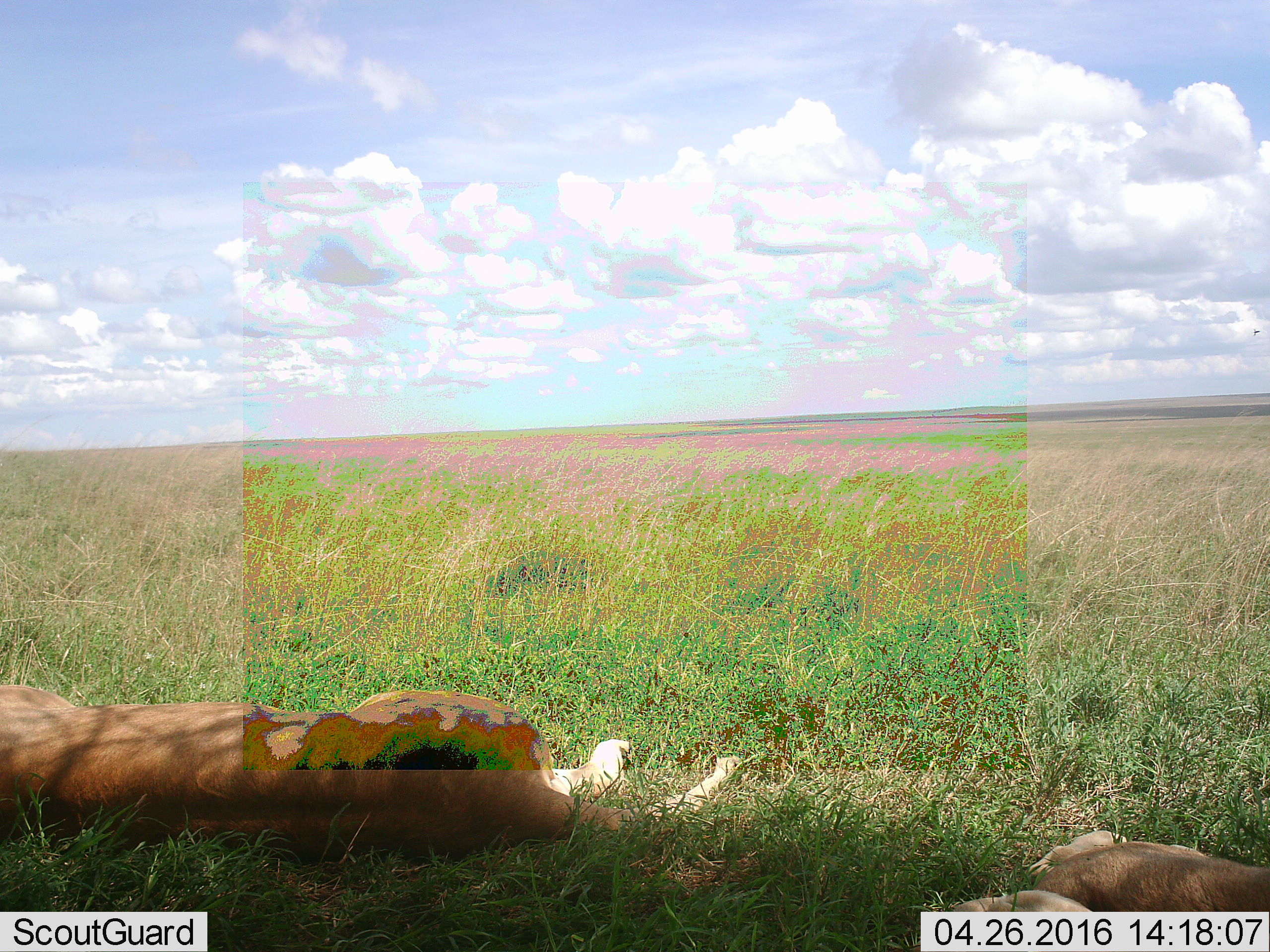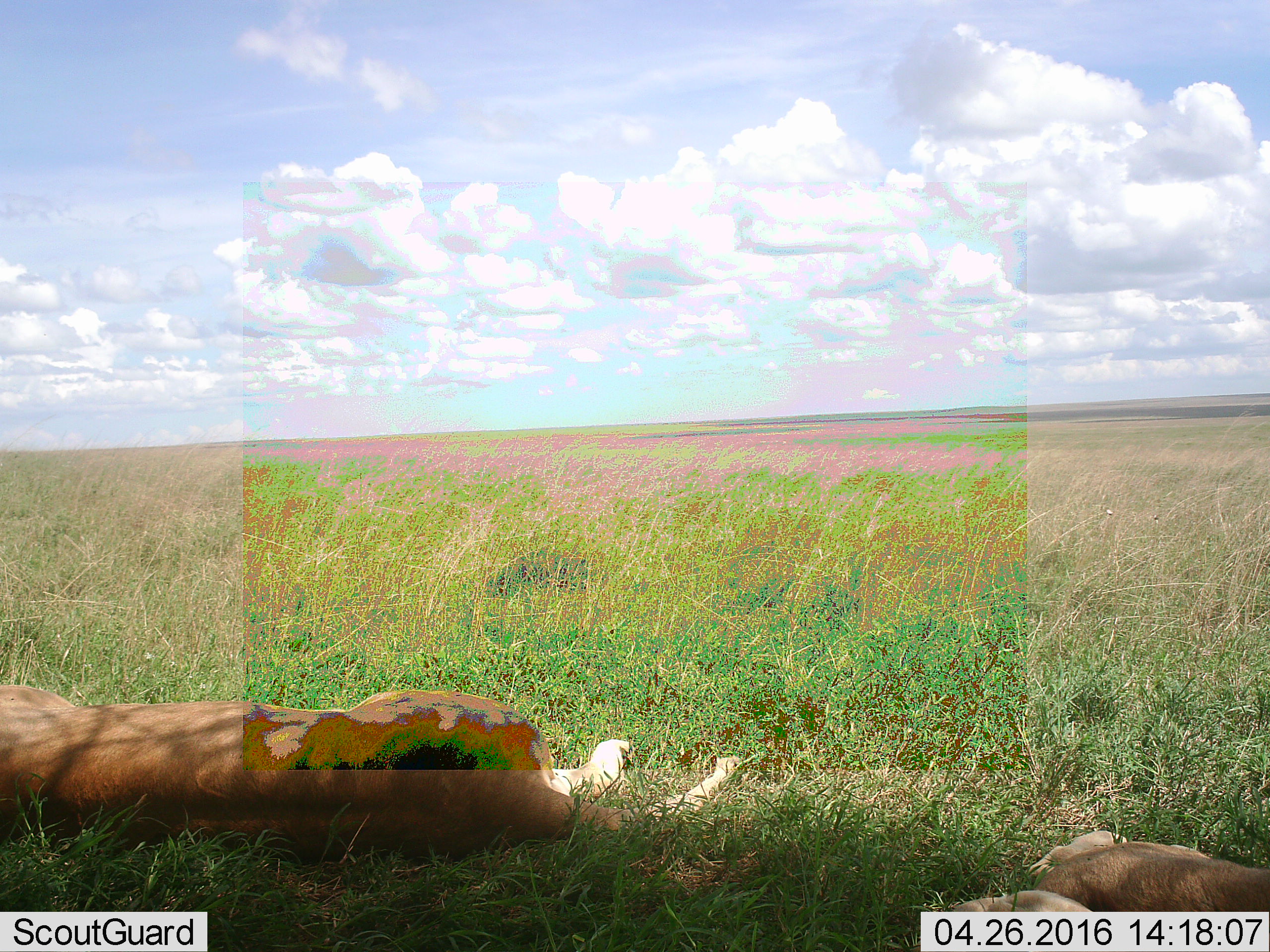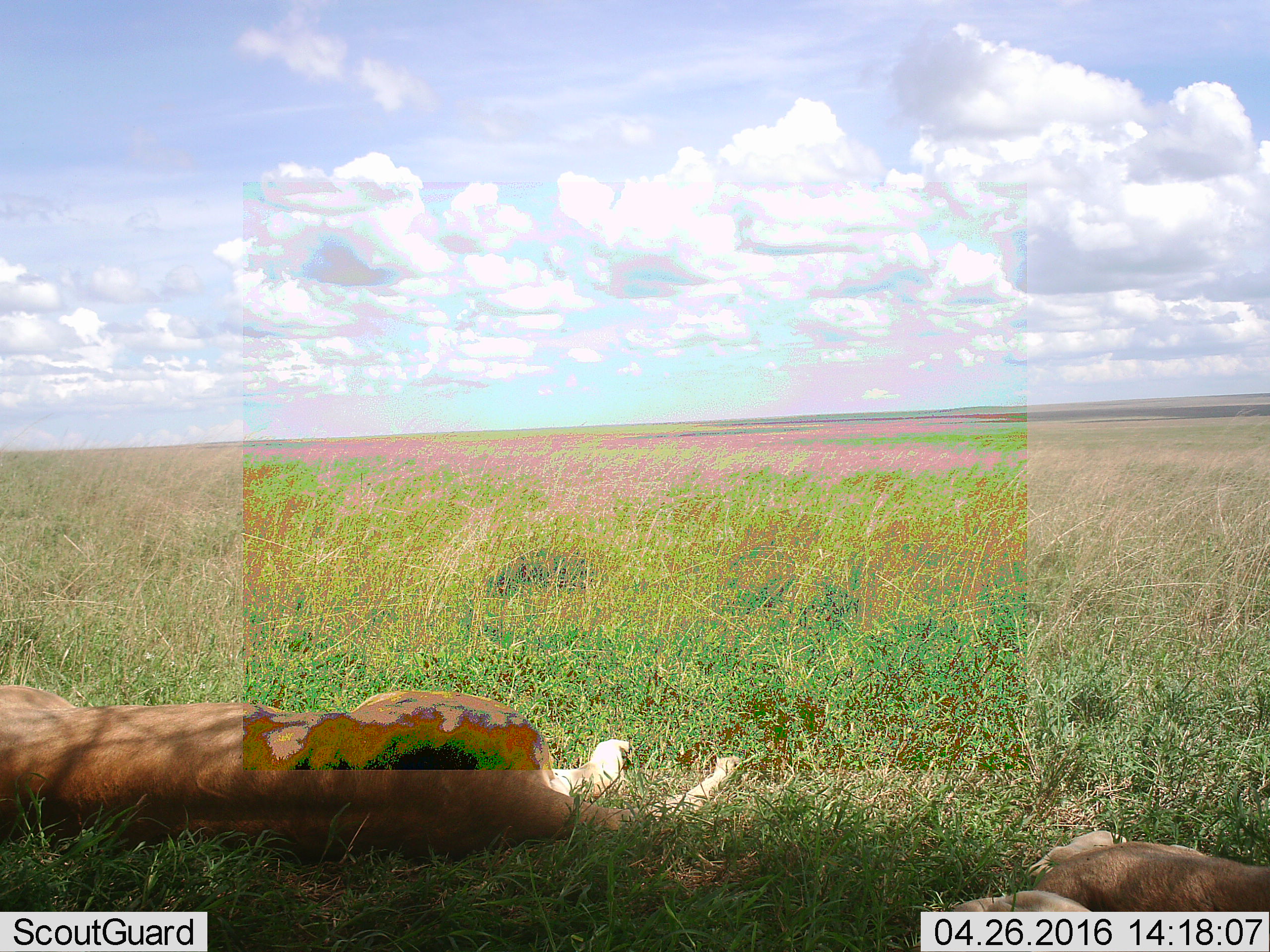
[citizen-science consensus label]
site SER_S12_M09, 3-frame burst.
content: unidentified animal